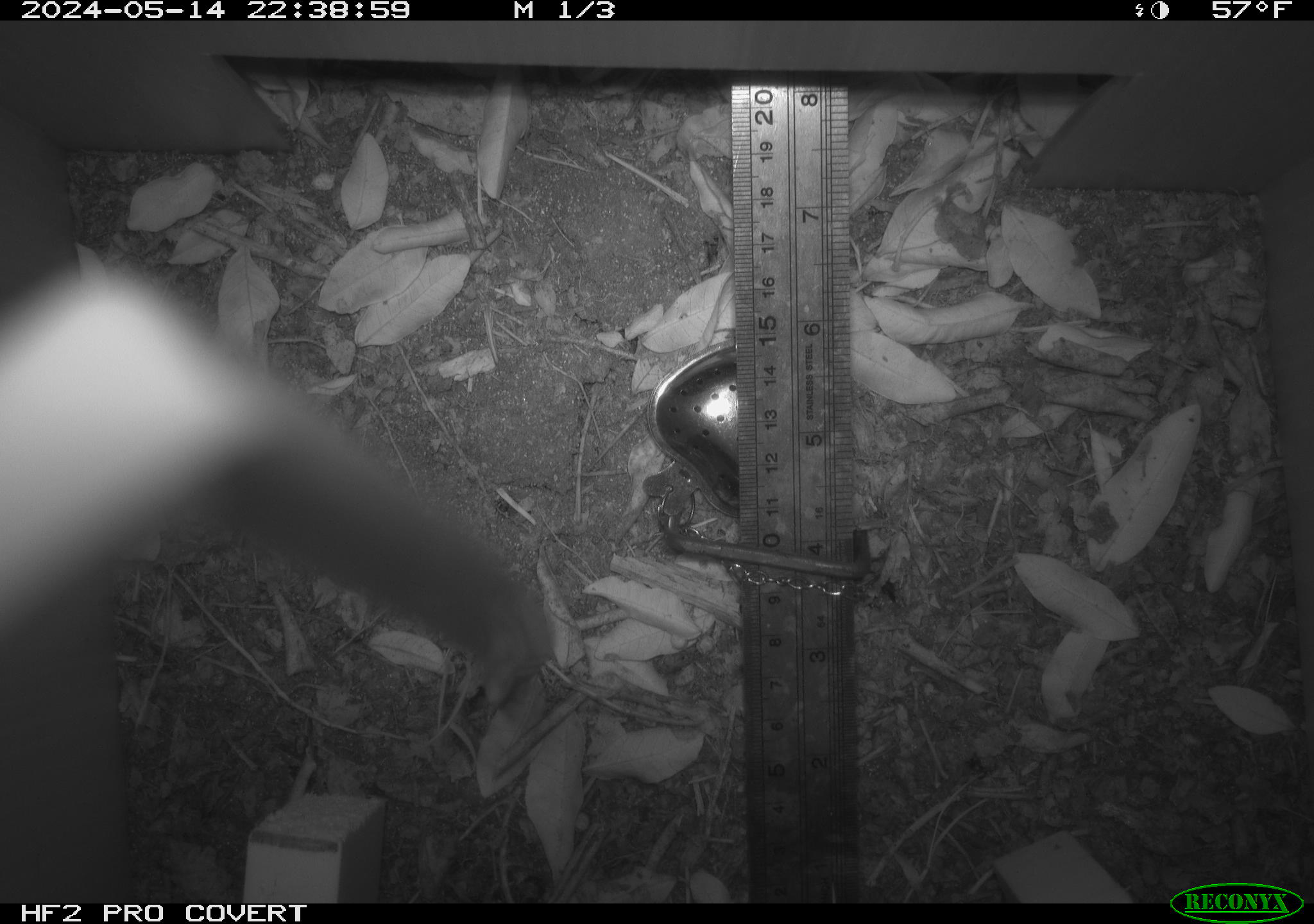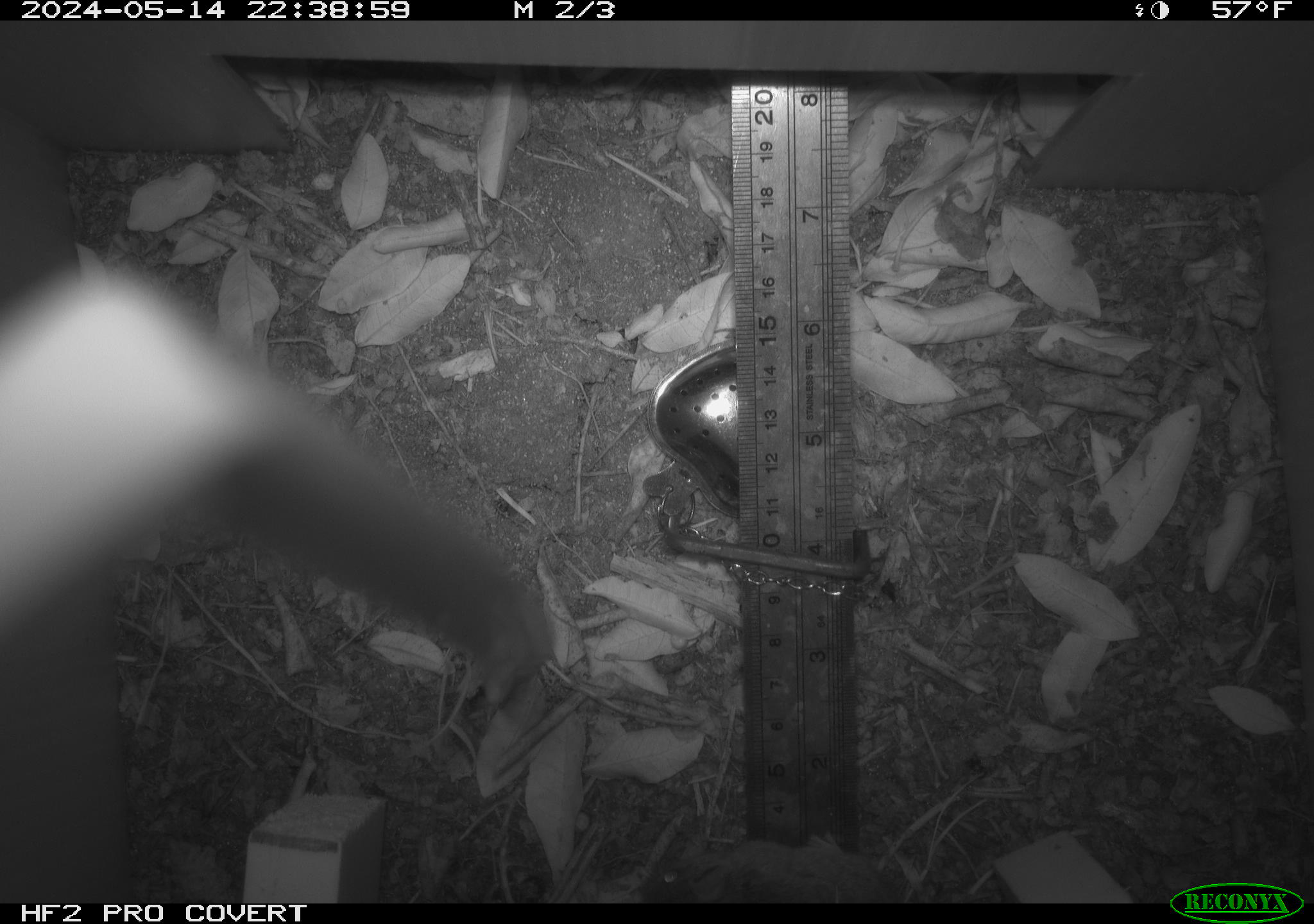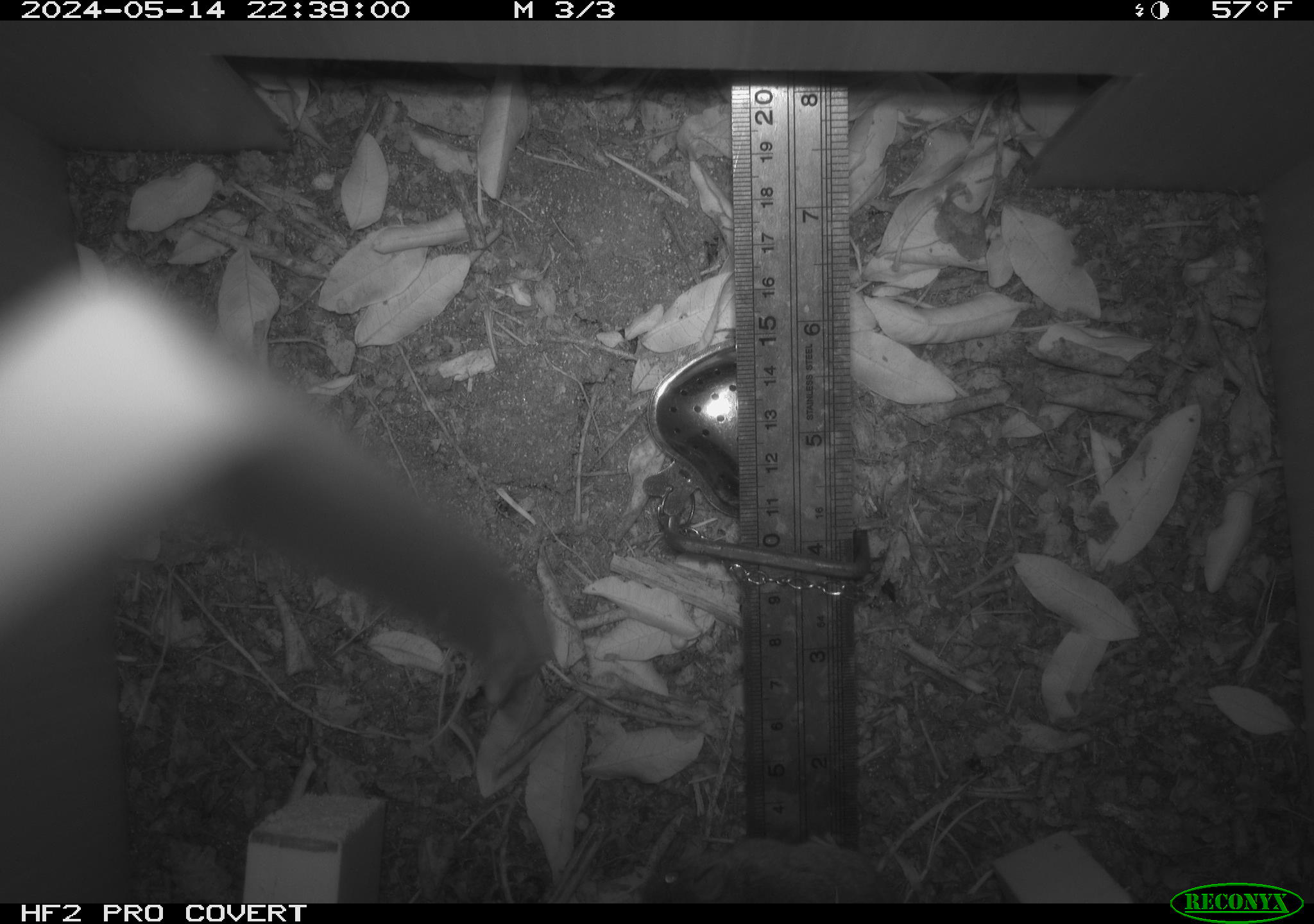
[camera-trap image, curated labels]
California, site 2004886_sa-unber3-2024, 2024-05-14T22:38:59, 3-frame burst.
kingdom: Animalia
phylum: Chordata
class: Mammalia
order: Rodentia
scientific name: Rodentia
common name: mouse species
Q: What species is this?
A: Mouse species (Rodentia).